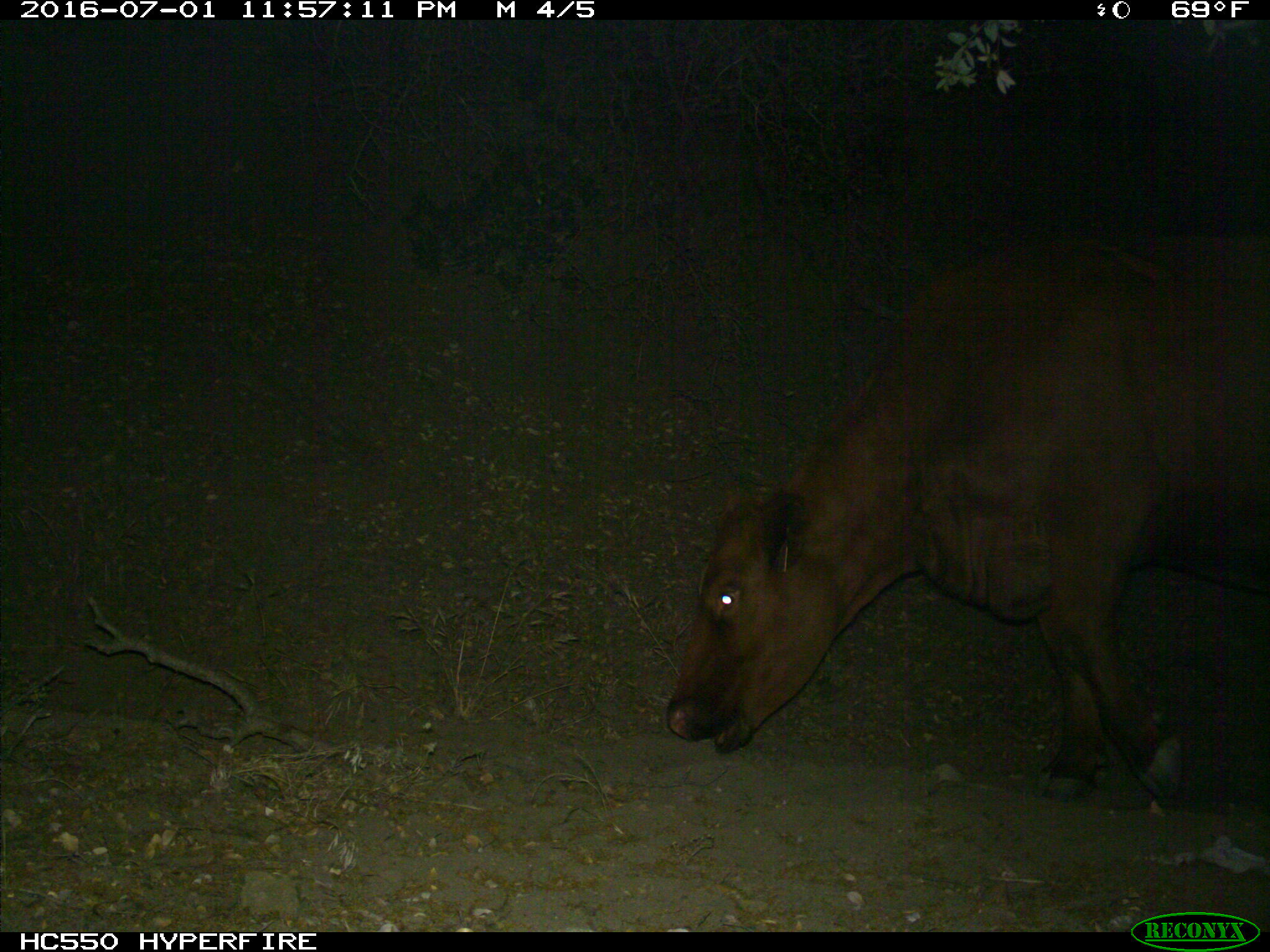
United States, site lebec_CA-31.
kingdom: Animalia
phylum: Chordata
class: Mammalia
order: Artiodactyla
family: Bovidae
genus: Bos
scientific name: Bos taurus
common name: domestic cow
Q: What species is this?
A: Bos taurus (domestic cow).